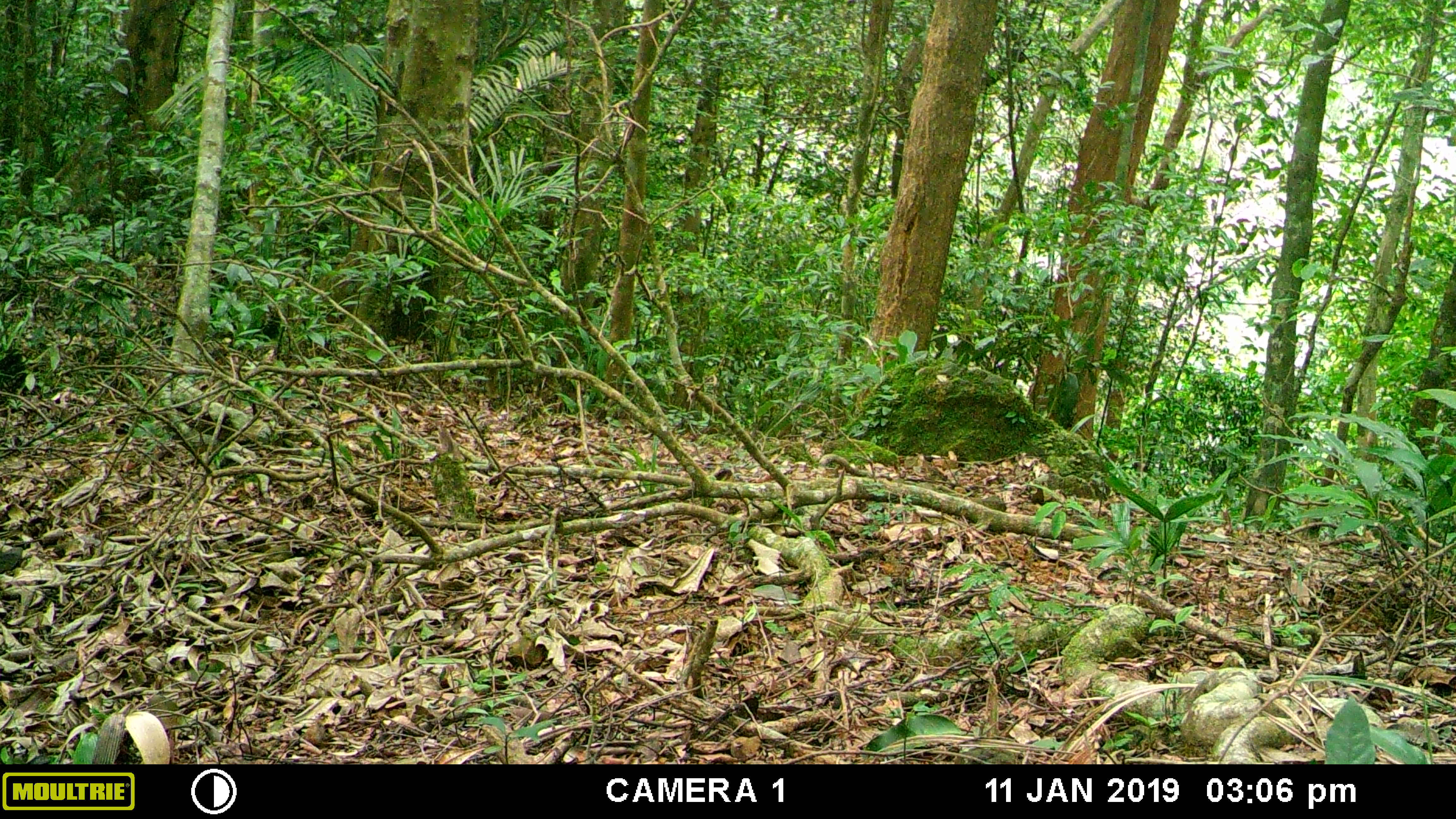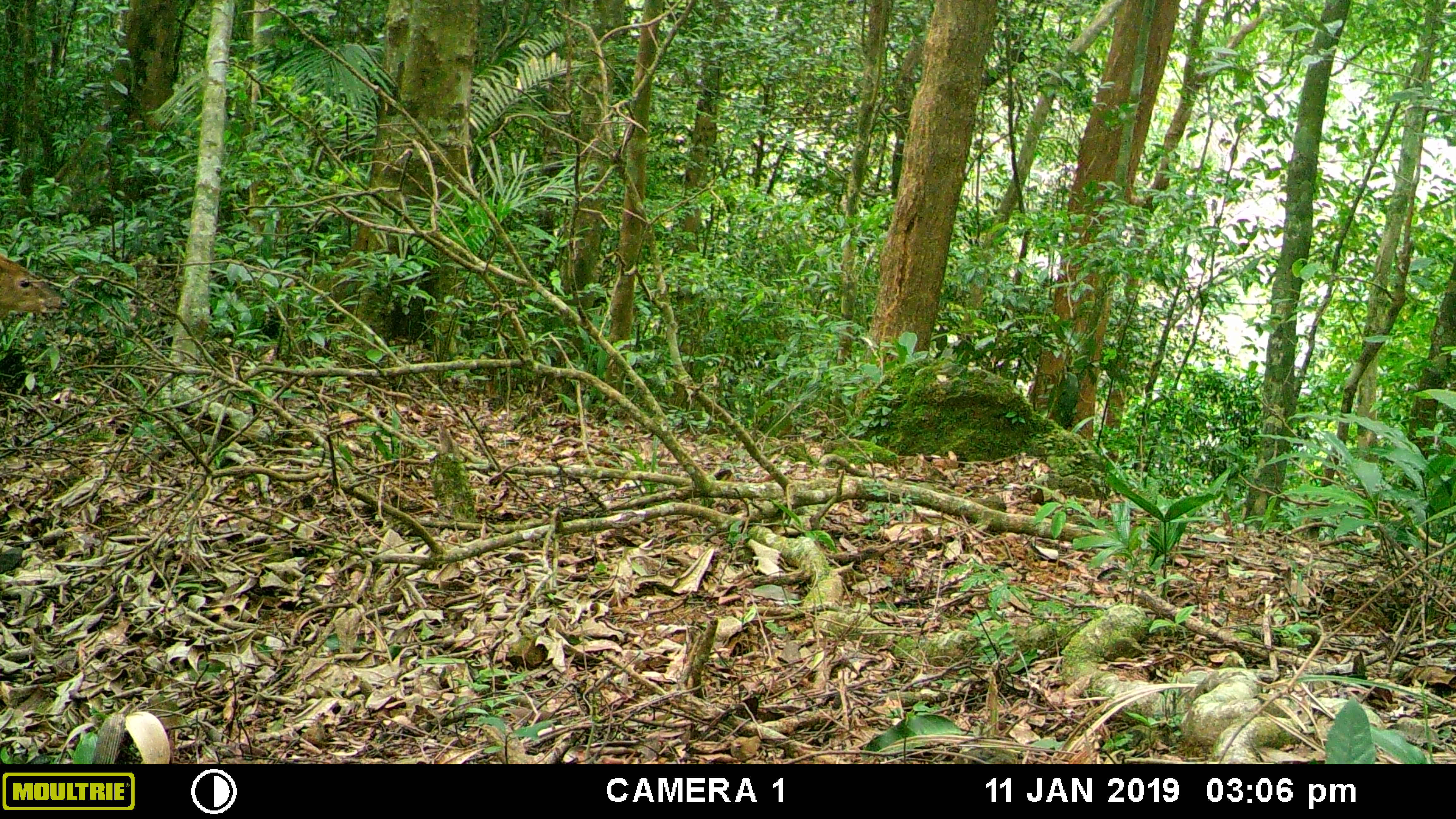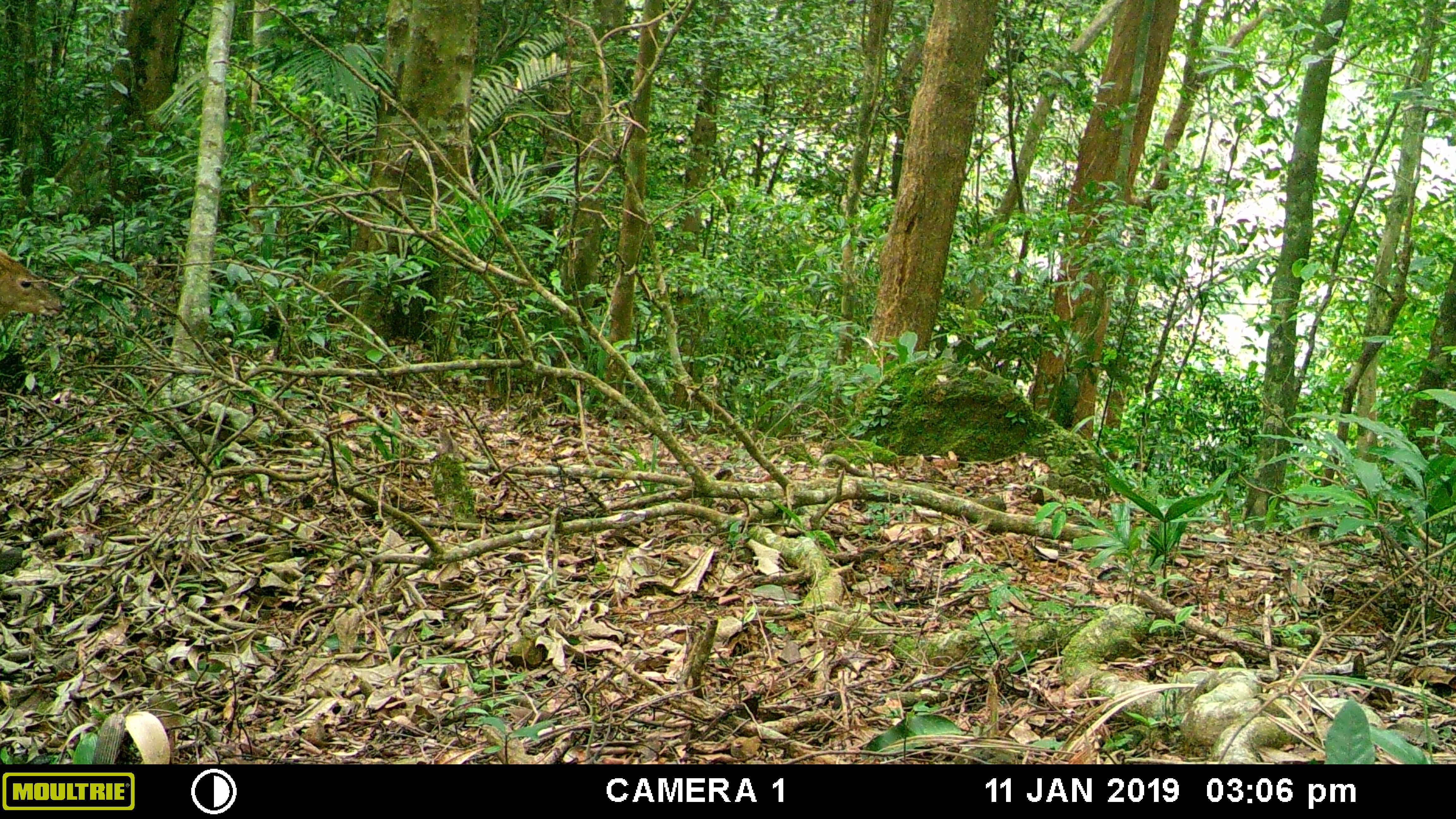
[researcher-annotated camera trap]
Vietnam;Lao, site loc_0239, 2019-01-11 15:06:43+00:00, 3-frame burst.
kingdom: Animalia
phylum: Chordata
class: Mammalia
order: Artiodactyla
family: Cervidae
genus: Muntiacus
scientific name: Muntiacus vuquangensis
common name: large-antlered muntjac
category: large antlered muntjac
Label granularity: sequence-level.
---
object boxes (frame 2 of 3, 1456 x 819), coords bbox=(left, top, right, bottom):
large antlered muntjac: bbox=(0, 251, 71, 321)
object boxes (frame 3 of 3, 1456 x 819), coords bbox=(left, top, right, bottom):
large antlered muntjac: bbox=(0, 250, 67, 316)